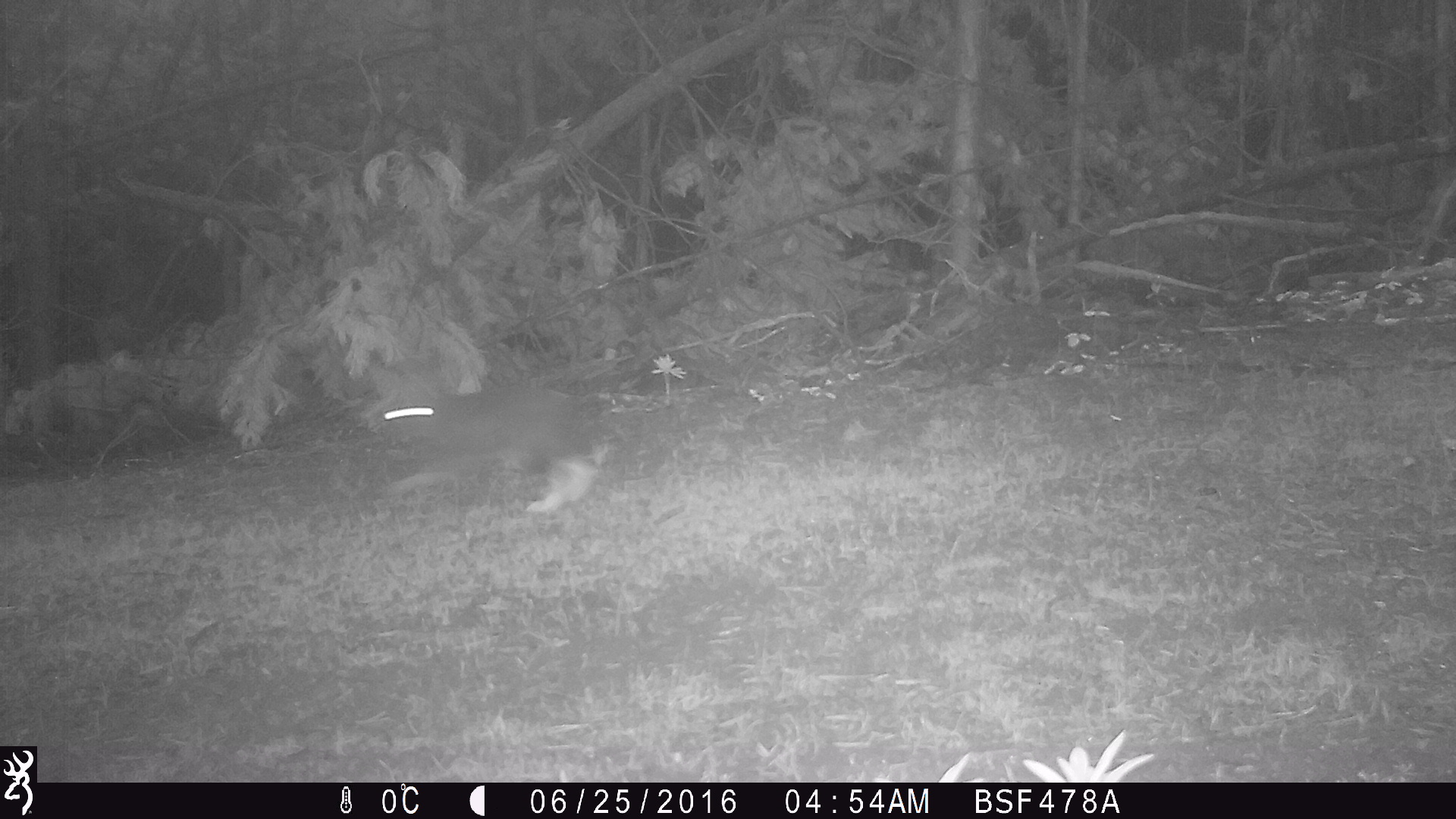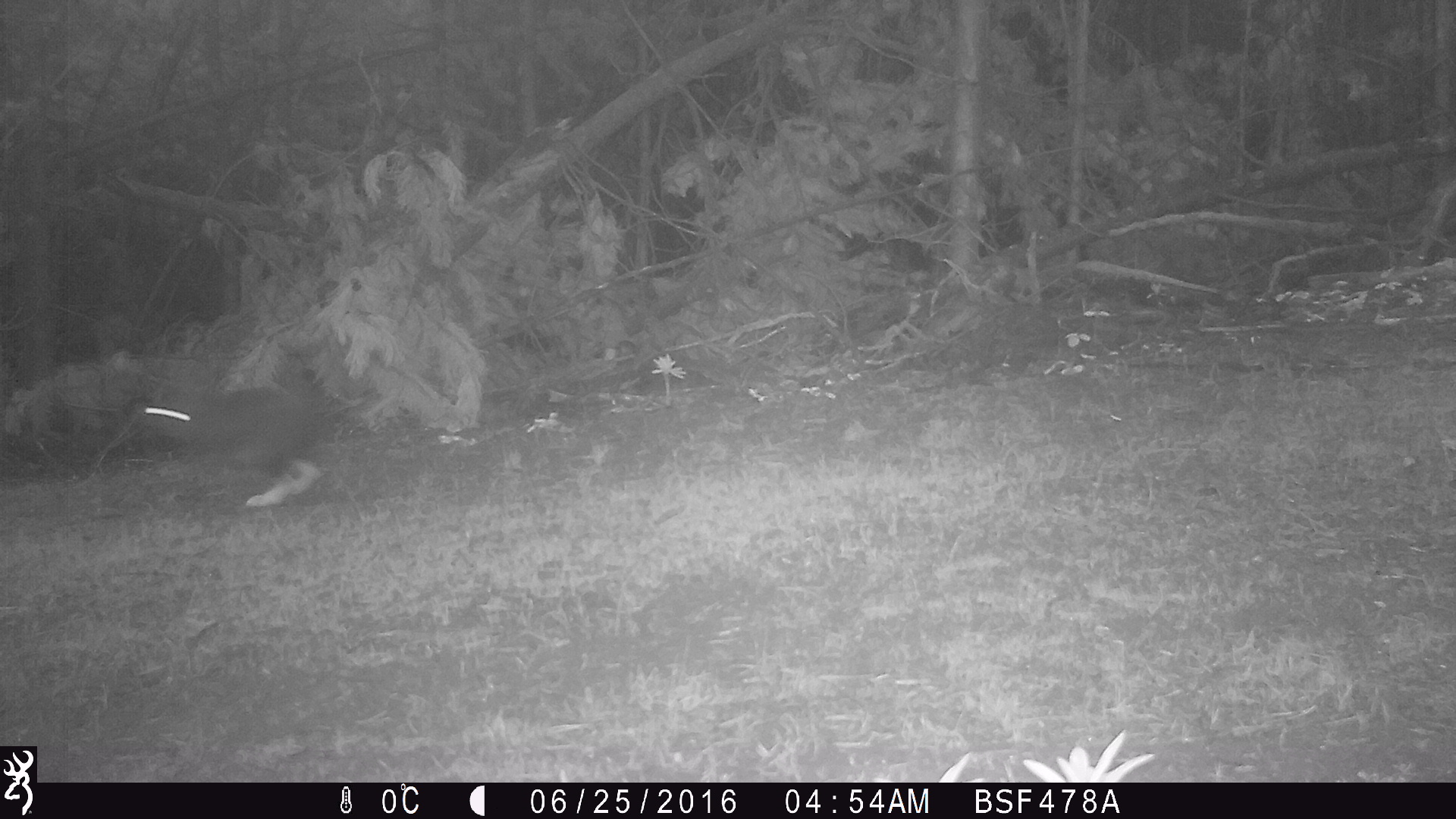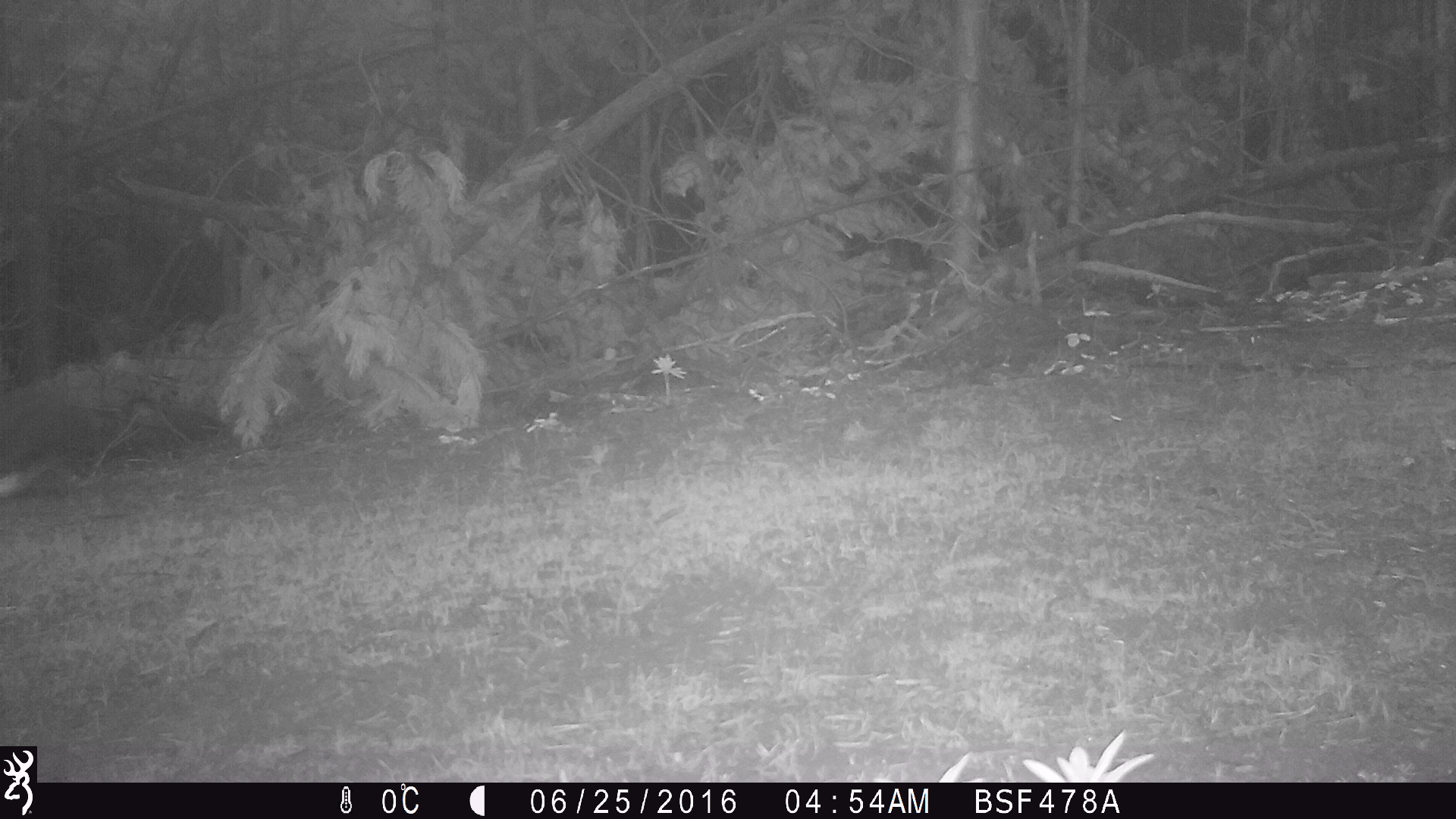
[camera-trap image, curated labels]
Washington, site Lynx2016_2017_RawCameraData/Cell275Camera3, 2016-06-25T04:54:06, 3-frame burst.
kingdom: Animalia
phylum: Chordata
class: Mammalia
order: Lagomorpha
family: Leporidae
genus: Lepus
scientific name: Lepus americanus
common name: snowshoe hare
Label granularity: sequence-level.